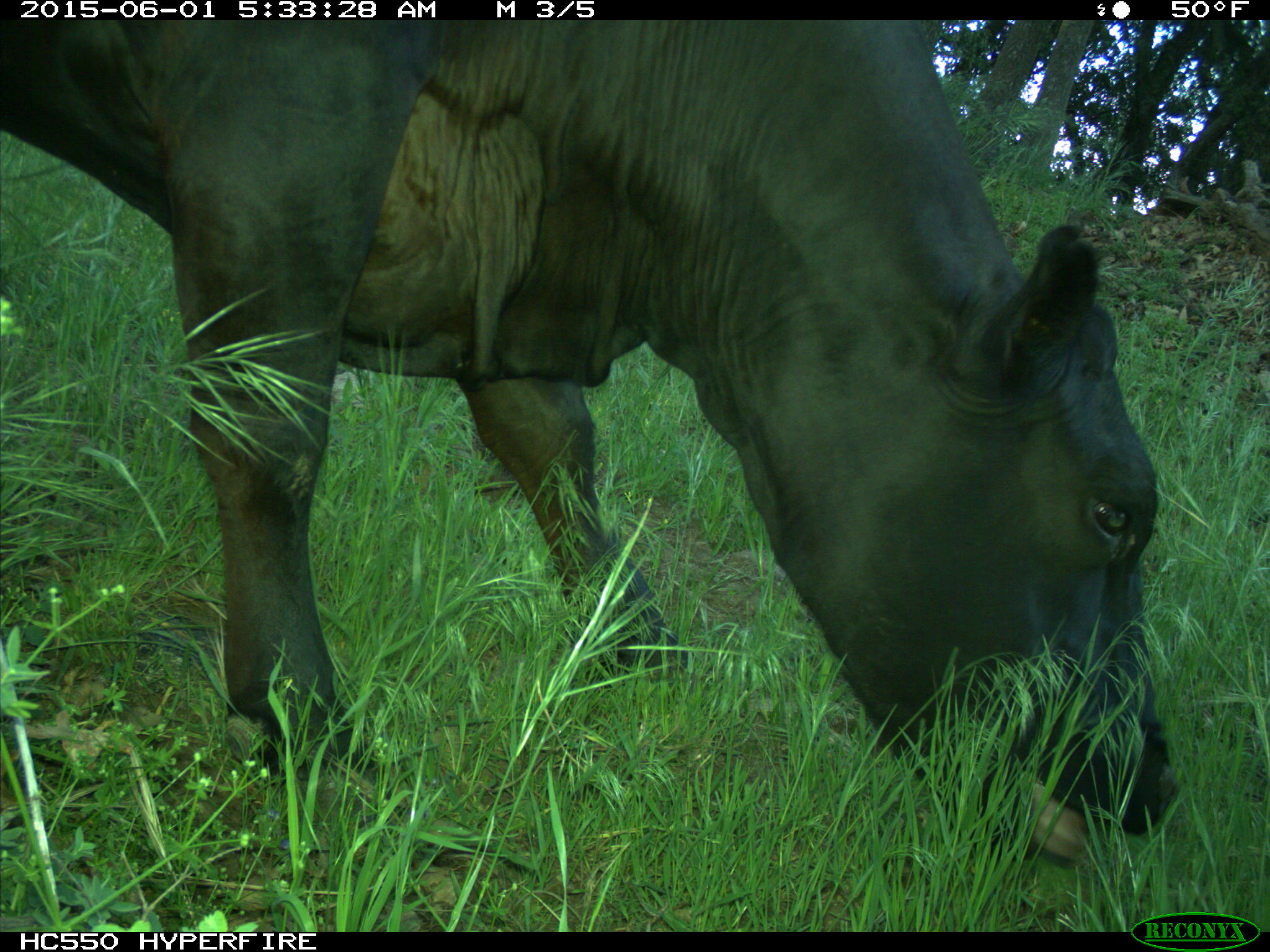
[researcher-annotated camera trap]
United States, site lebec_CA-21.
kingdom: Animalia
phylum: Chordata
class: Mammalia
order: Artiodactyla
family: Bovidae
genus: Bos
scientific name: Bos taurus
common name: domestic cow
Bos taurus (domestic cow).